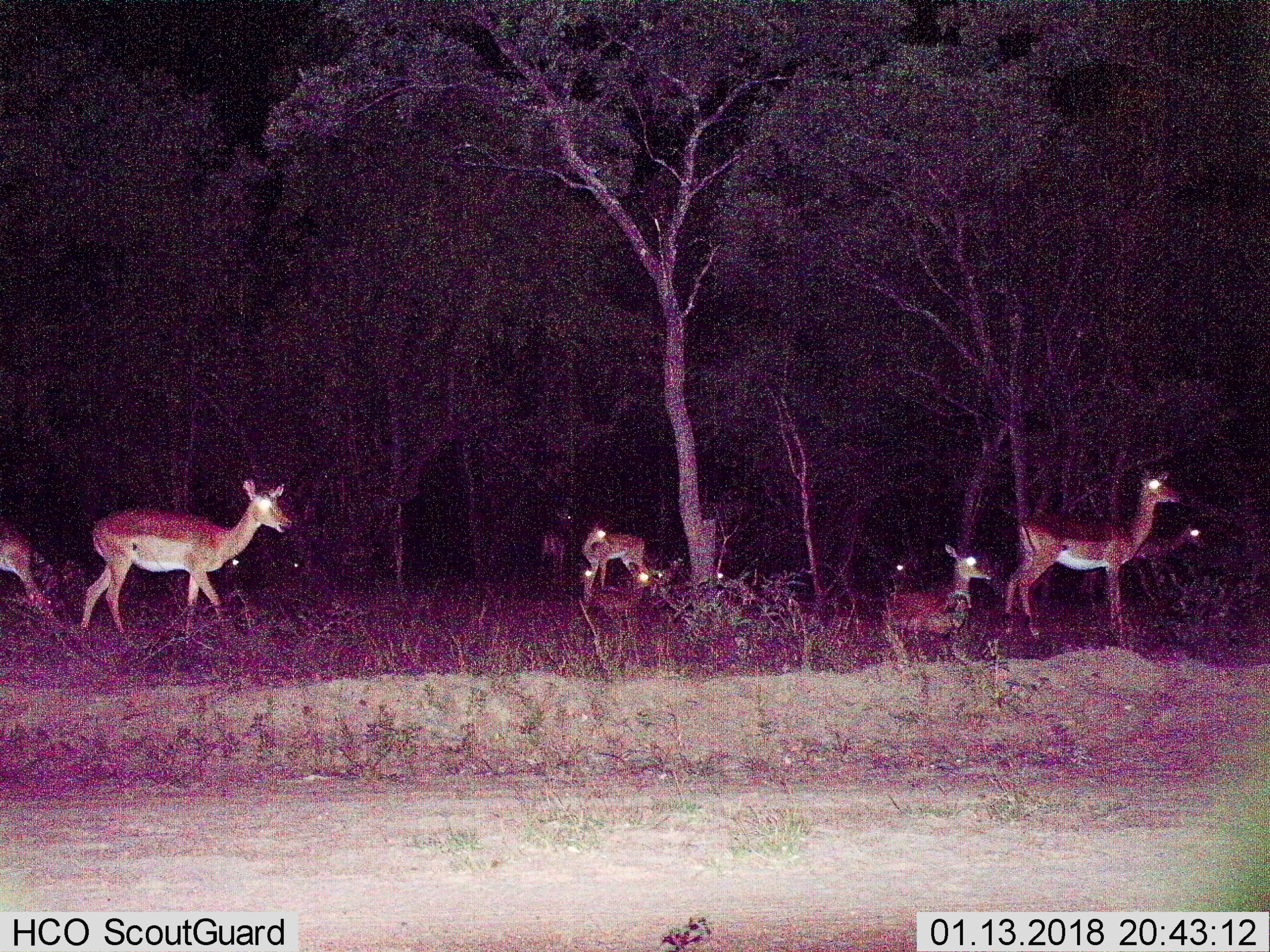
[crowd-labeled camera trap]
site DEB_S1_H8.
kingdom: Animalia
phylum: Chordata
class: Mammalia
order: Artiodactyla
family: Bovidae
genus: Aepyceros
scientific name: Aepyceros melampus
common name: impala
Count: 11-50.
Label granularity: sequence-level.